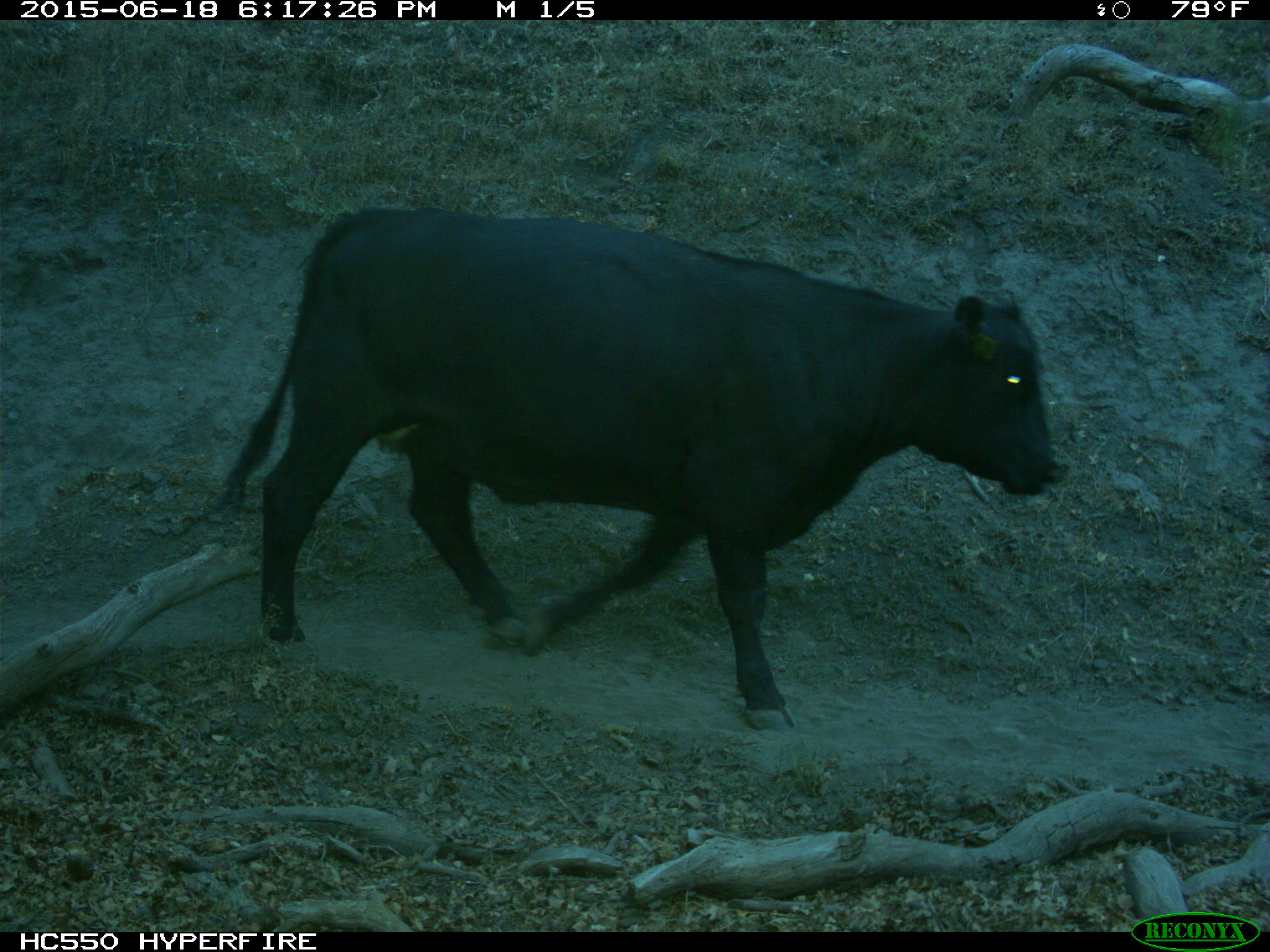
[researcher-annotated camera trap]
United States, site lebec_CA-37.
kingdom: Animalia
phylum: Chordata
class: Mammalia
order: Artiodactyla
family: Bovidae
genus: Bos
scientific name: Bos taurus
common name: domestic cow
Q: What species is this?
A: Bos taurus (domestic cow).